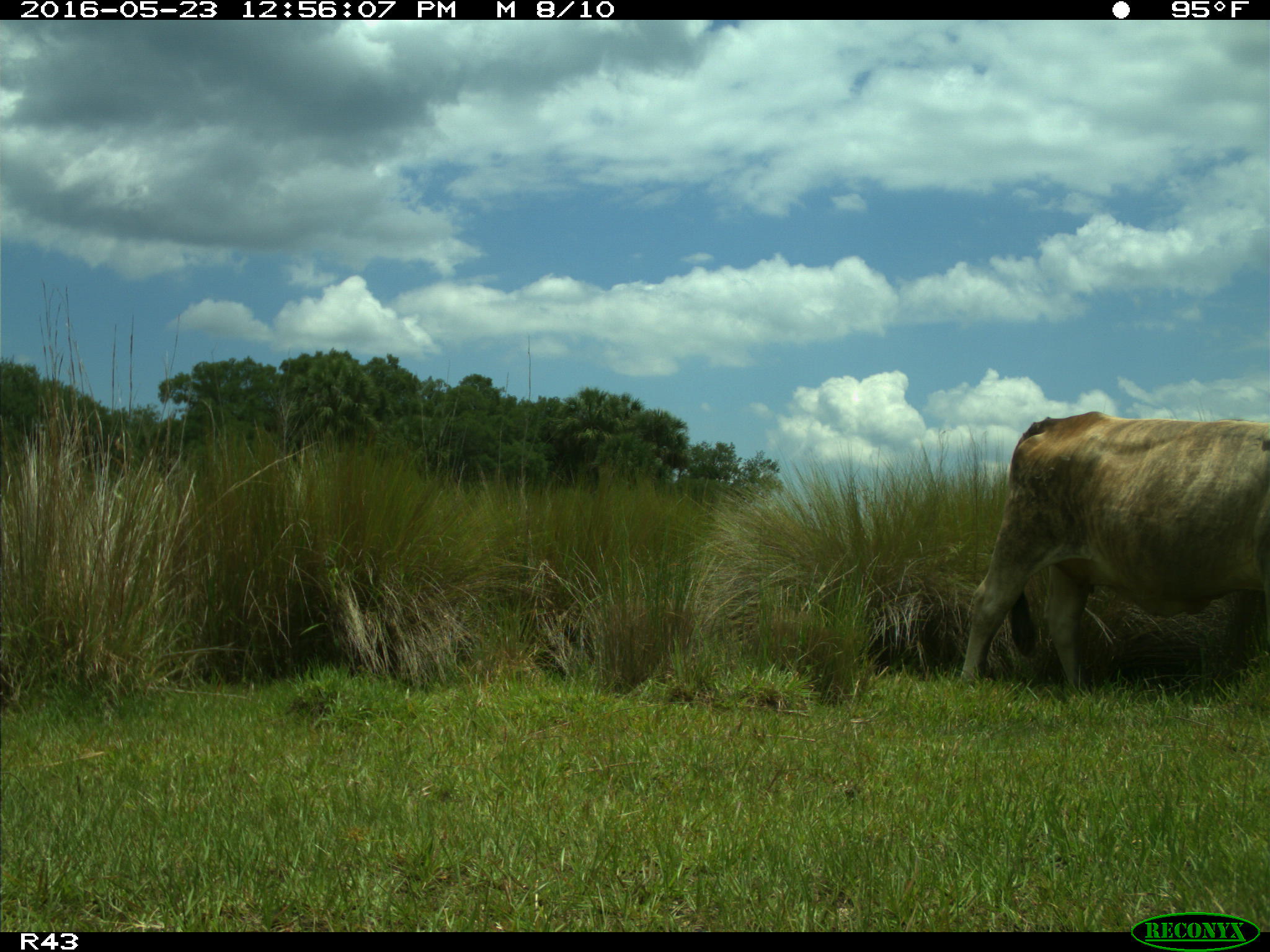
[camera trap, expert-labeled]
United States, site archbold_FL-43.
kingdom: Animalia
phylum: Chordata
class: Mammalia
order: Artiodactyla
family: Bovidae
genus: Bos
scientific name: Bos taurus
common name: domestic cow